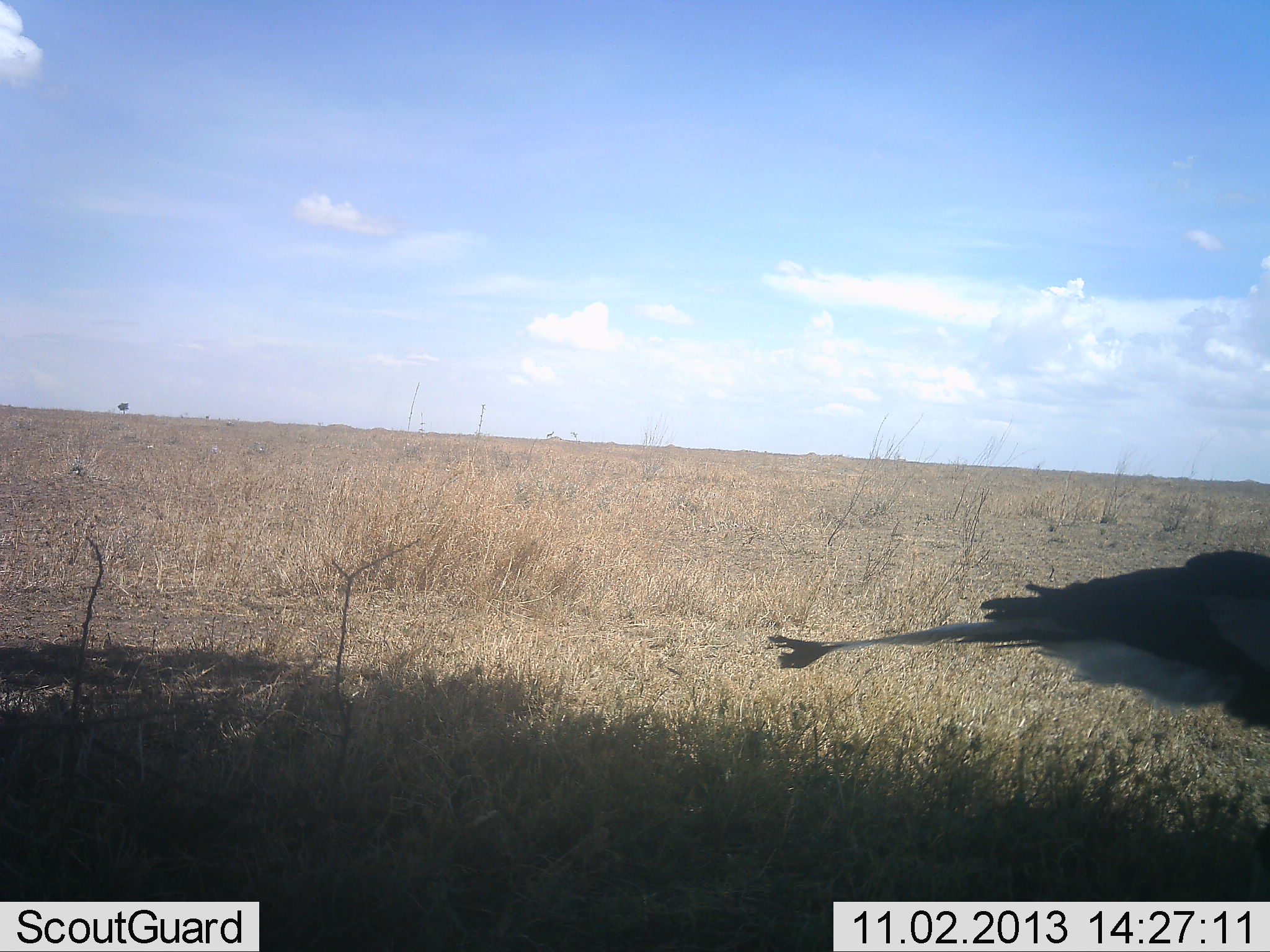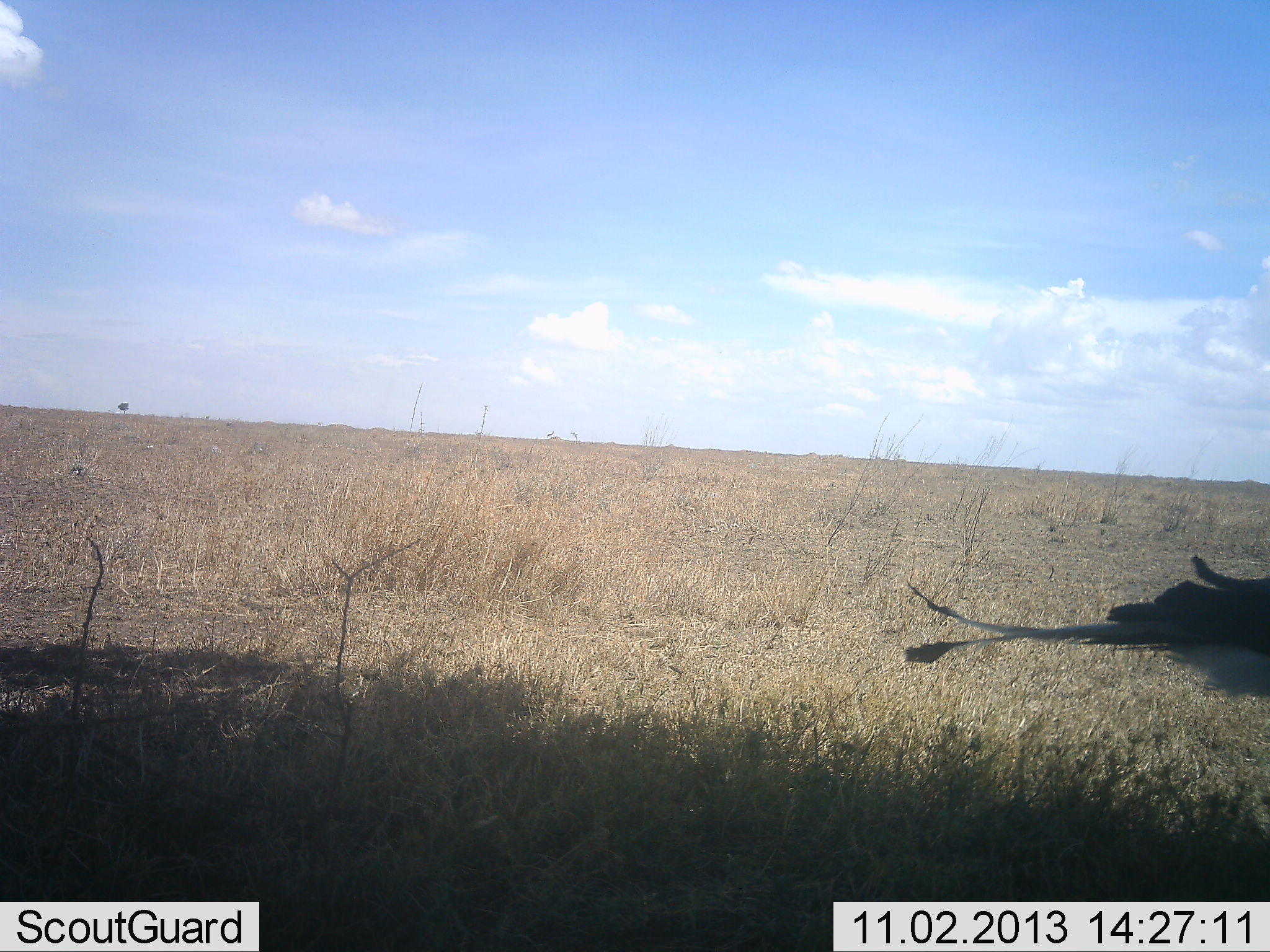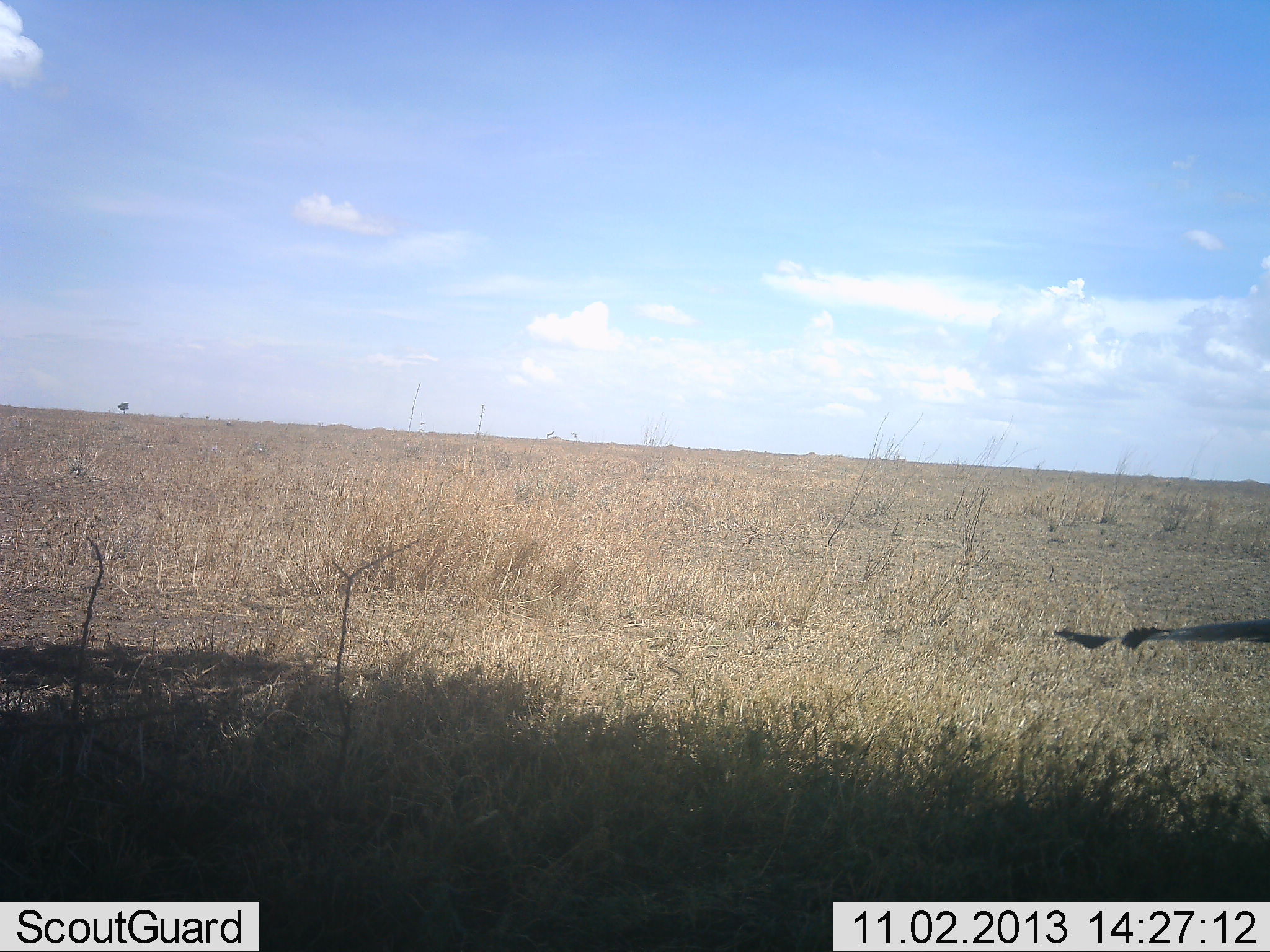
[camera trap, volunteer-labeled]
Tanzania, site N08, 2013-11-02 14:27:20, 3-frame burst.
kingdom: Animalia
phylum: Chordata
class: Aves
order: Accipitriformes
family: Sagittariidae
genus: Sagittarius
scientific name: Sagittarius serpentarius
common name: secretary bird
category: secretarybird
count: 1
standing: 6%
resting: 0%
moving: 94%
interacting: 0%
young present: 0%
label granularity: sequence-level